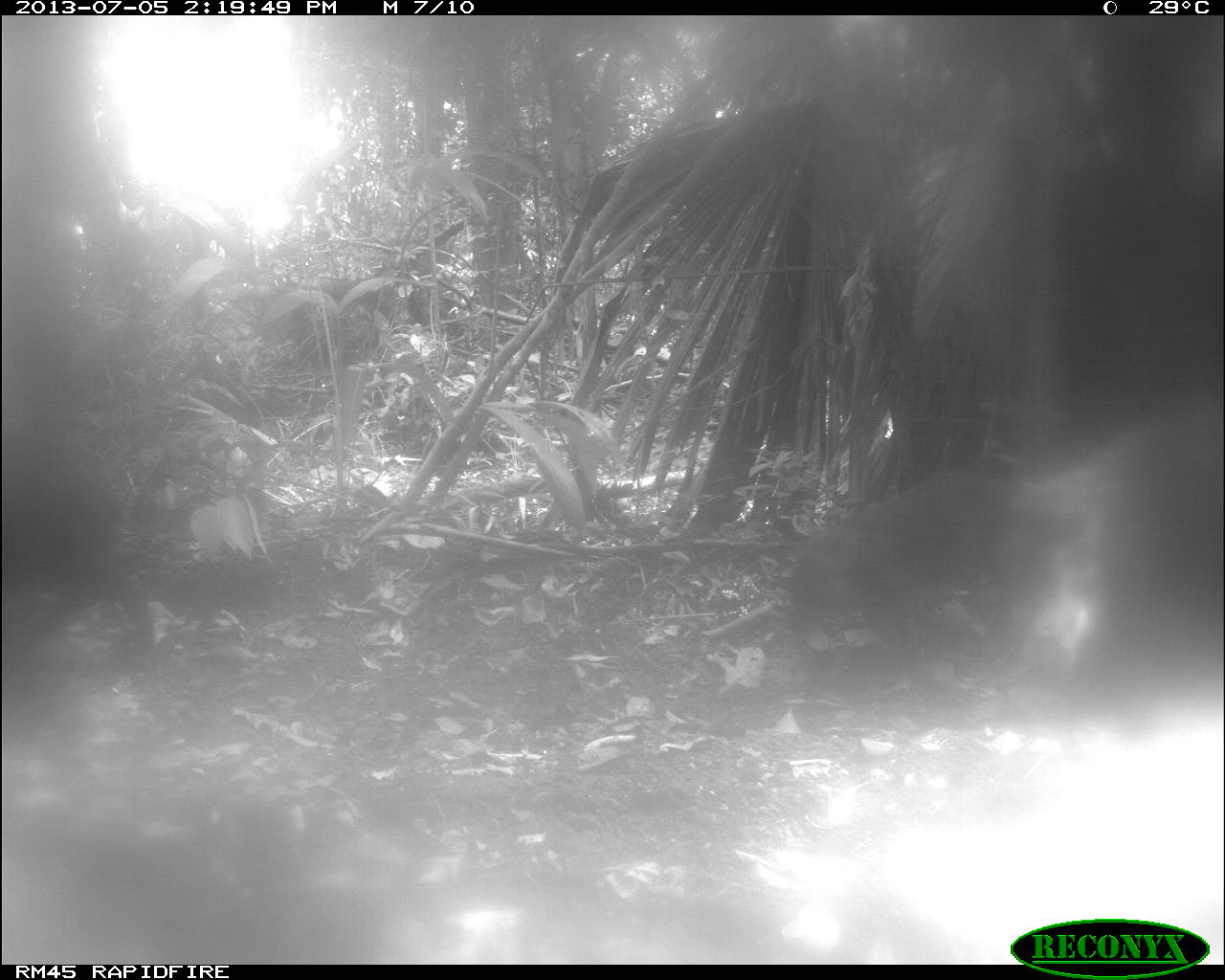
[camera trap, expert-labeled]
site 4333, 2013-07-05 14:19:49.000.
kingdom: Animalia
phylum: Chordata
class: Mammalia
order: Artiodactyla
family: Tayassuidae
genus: Tayassu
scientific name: Tayassu pecari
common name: white-lipped peccary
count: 2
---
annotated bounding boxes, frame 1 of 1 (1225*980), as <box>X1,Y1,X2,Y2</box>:
tayassu pecari: <box>1011,392,1225,690</box>; <box>784,468,1023,674</box>